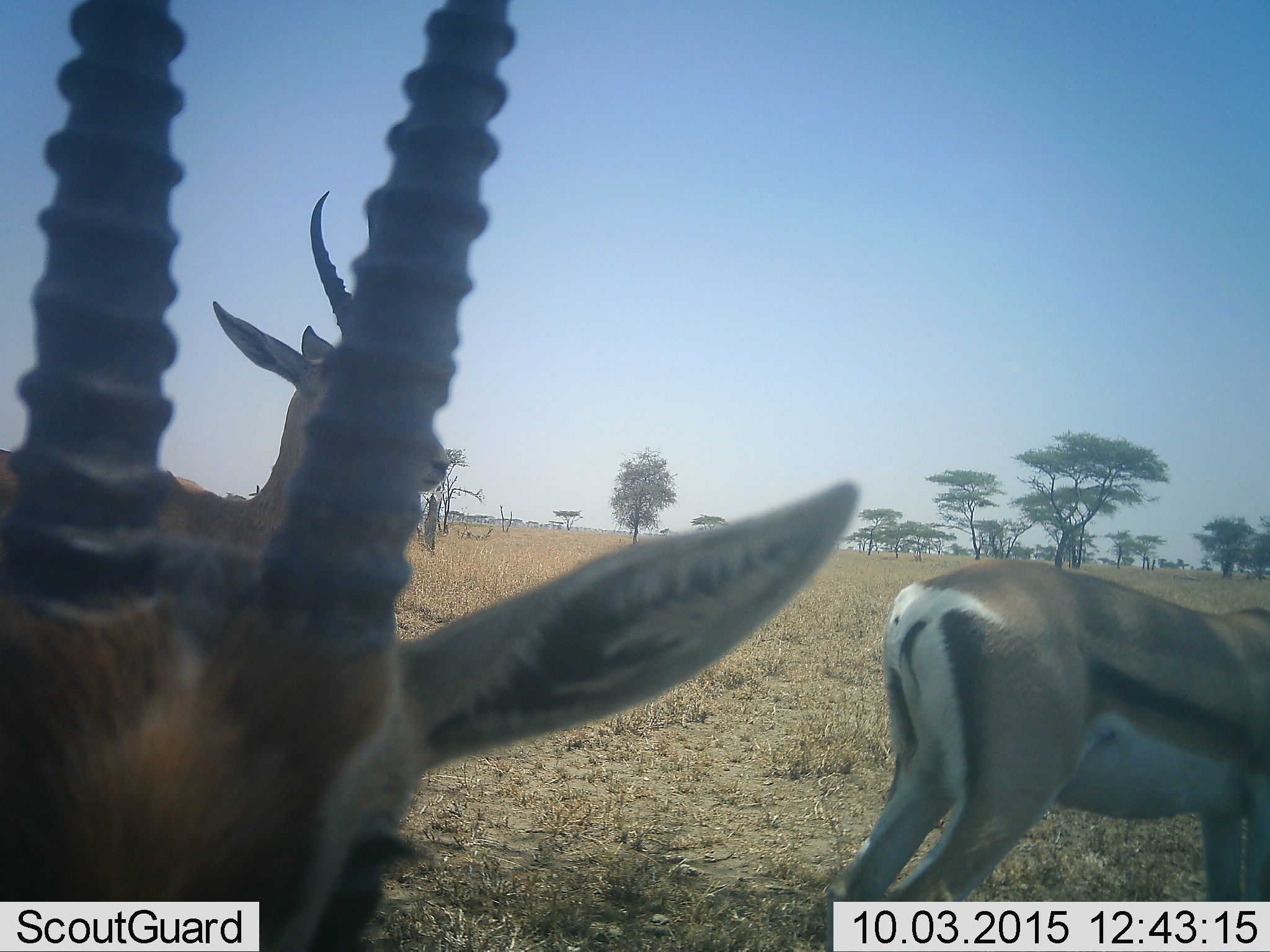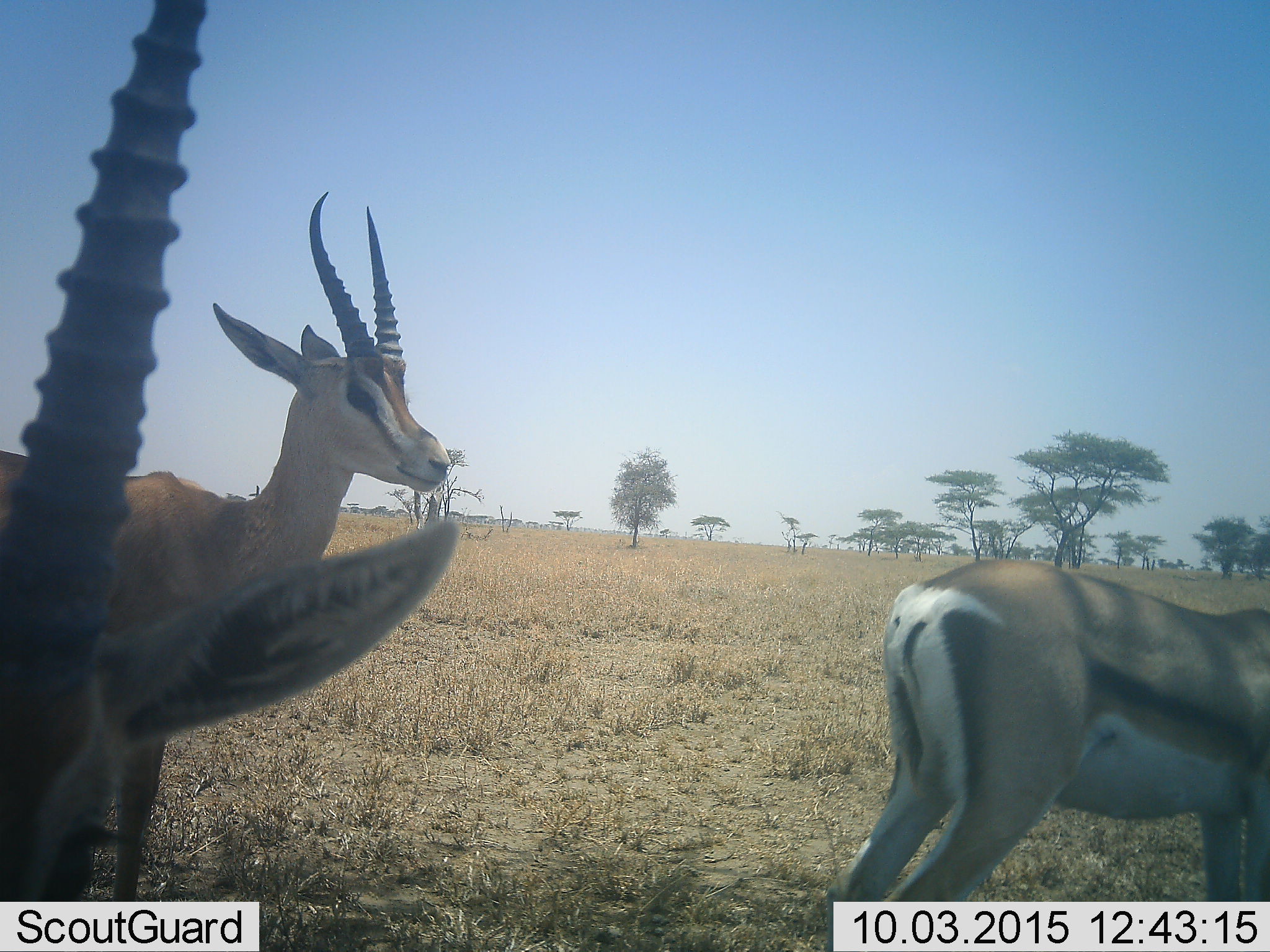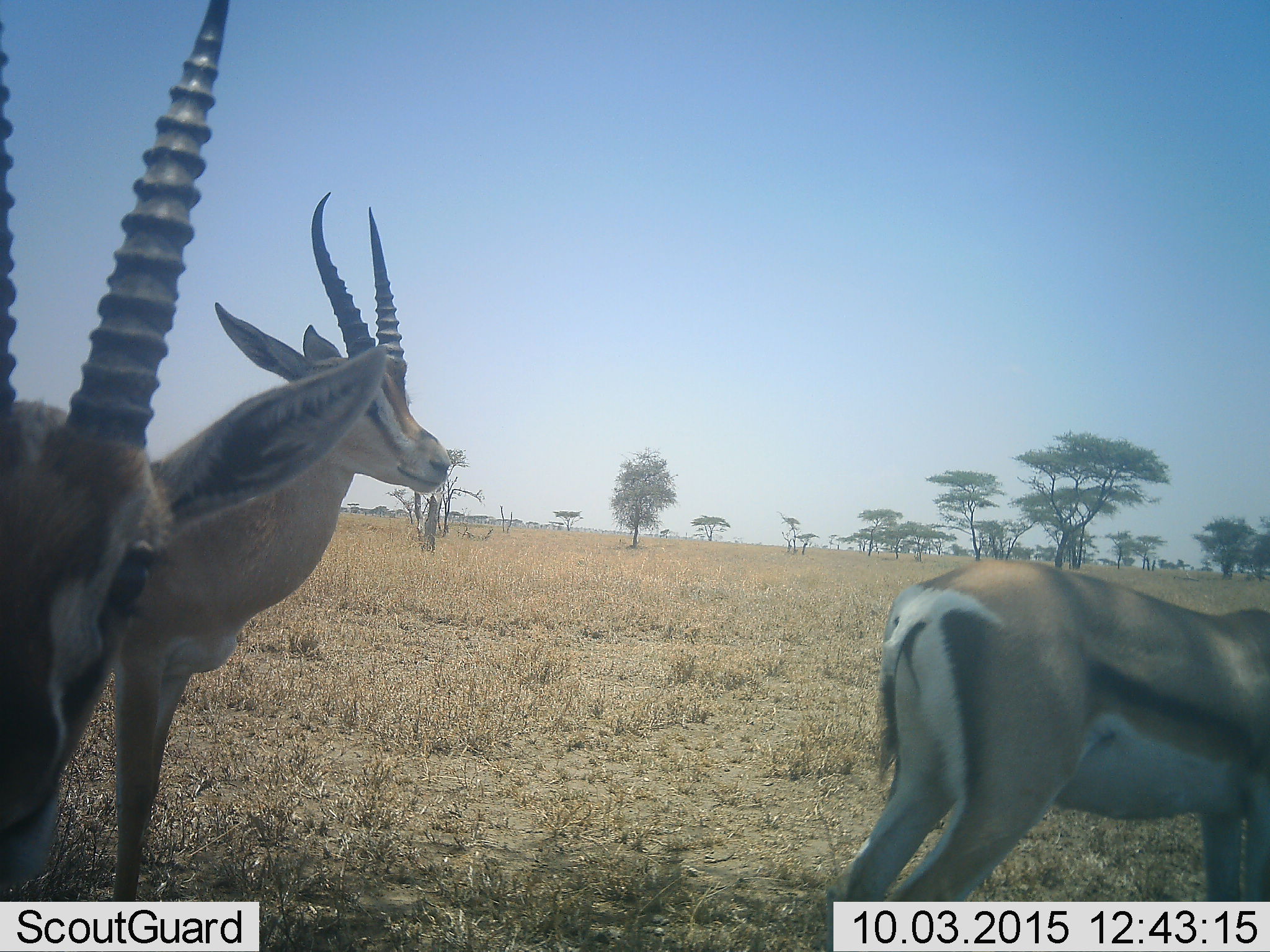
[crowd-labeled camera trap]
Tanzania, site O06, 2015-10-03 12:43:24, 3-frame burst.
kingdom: Animalia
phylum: Chordata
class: Mammalia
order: Artiodactyla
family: Bovidae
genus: Eudorcas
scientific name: Eudorcas thomsonii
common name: thomson's gazelle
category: gazellethomsons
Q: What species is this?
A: Gazellethomsons (thomson's gazelle) (Eudorcas thomsonii).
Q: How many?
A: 3.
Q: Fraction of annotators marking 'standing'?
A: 100%.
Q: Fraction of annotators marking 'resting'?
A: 0%.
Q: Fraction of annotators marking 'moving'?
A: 17%.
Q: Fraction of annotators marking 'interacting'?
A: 0%.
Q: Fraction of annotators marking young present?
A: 0%.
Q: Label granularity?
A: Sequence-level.